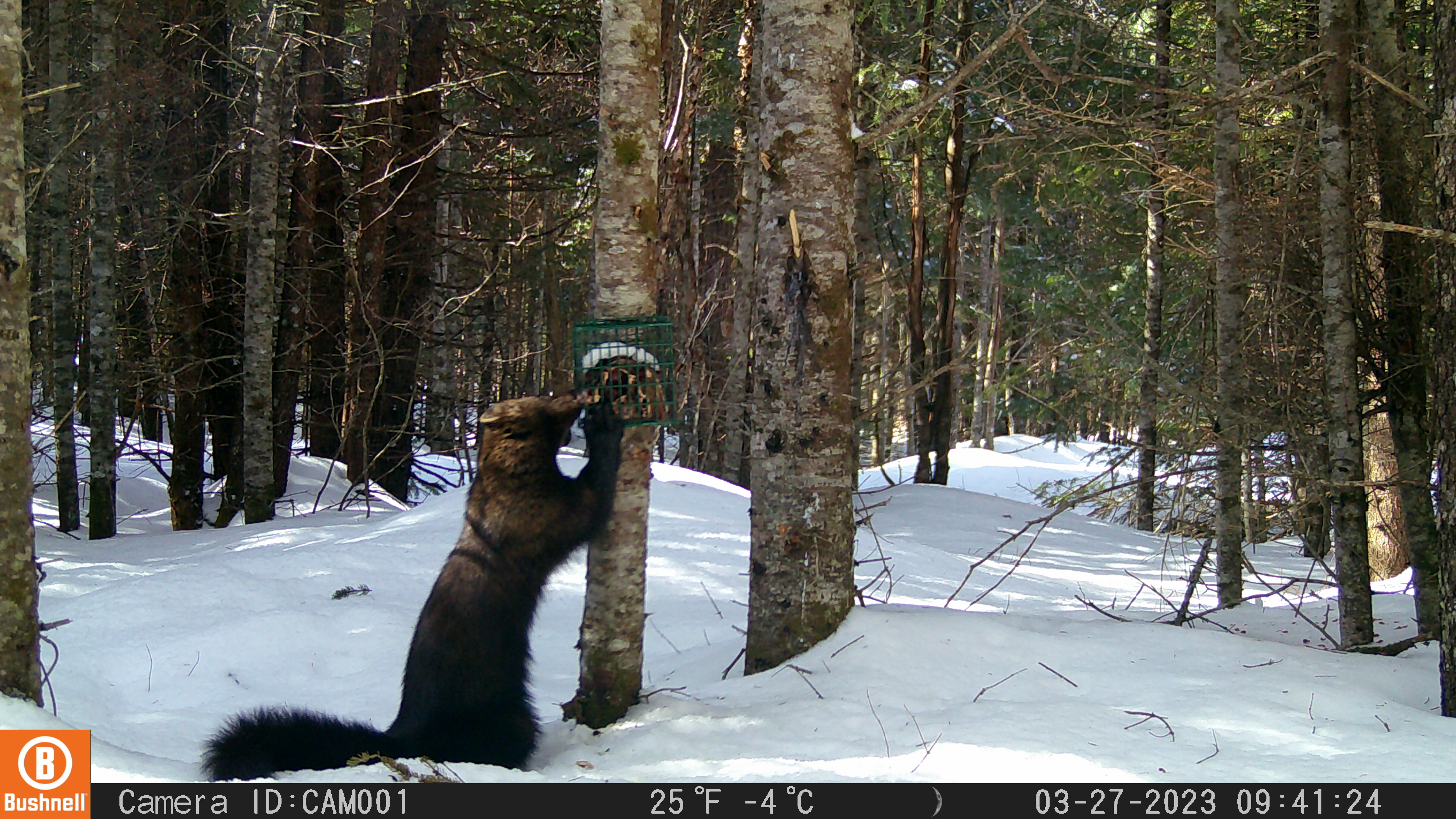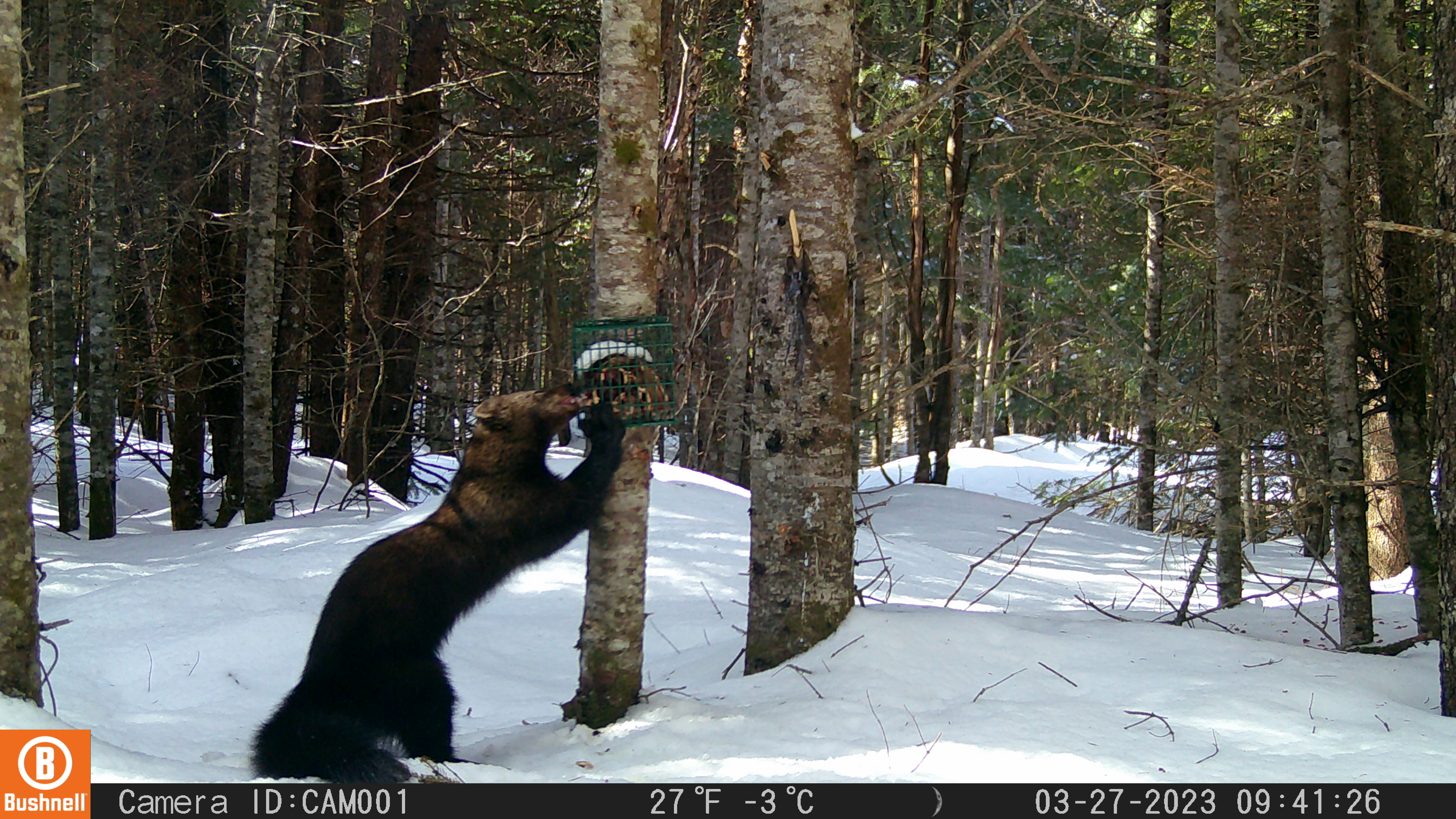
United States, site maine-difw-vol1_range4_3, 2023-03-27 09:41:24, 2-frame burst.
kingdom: Animalia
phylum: Chordata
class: Mammalia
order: Carnivora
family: Mustelidae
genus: Pekania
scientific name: Pekania pennanti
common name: fisher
Fisher (Pekania pennanti).